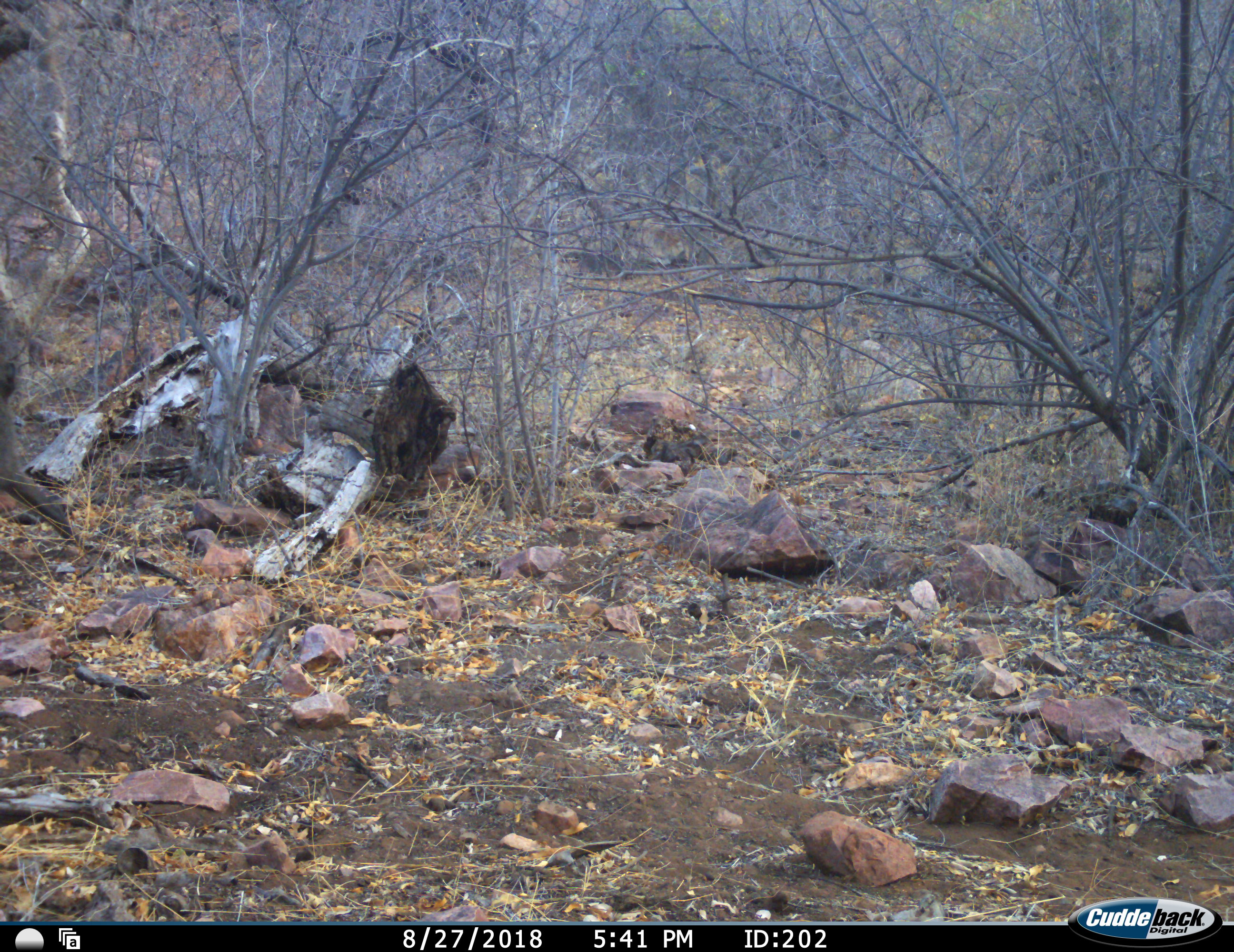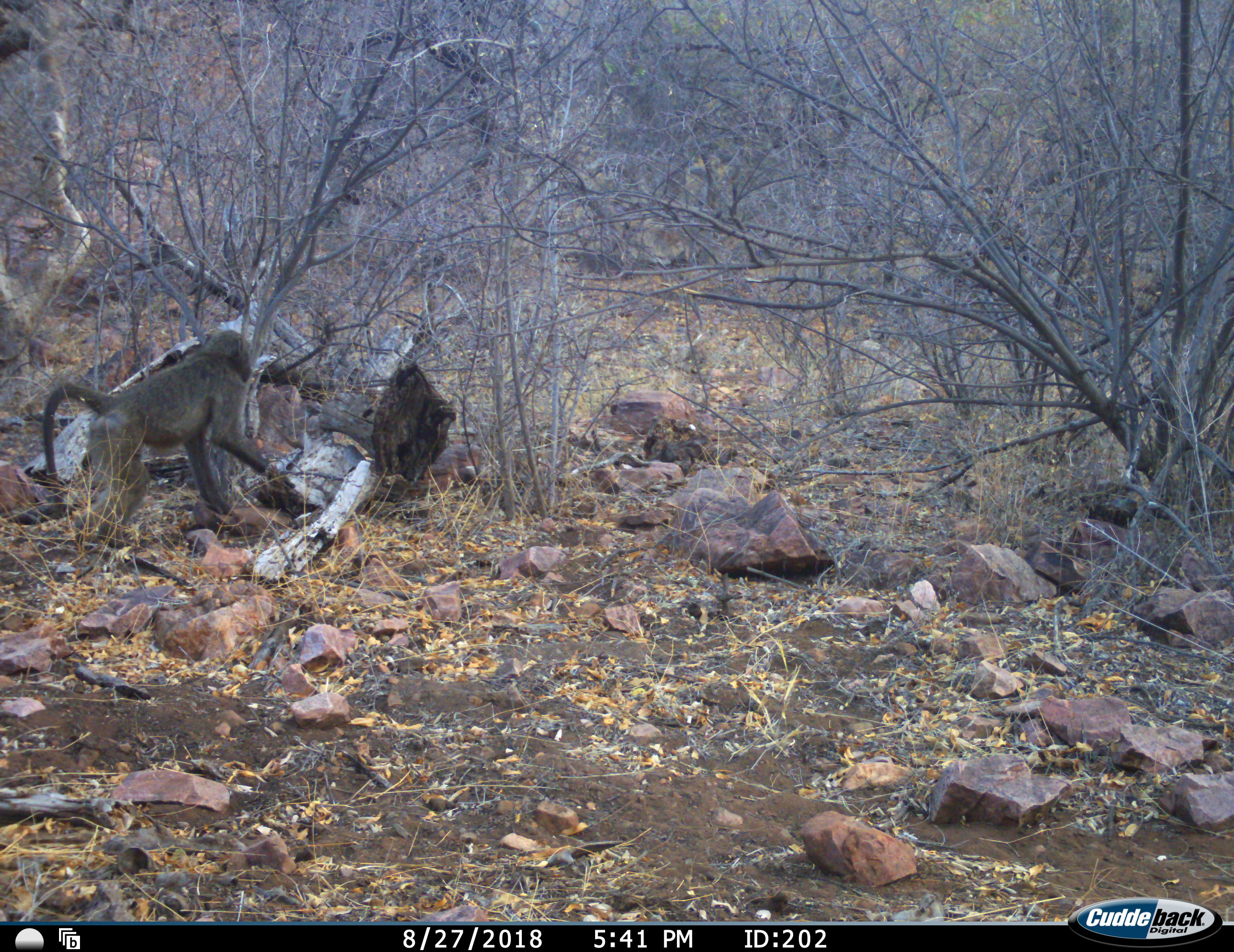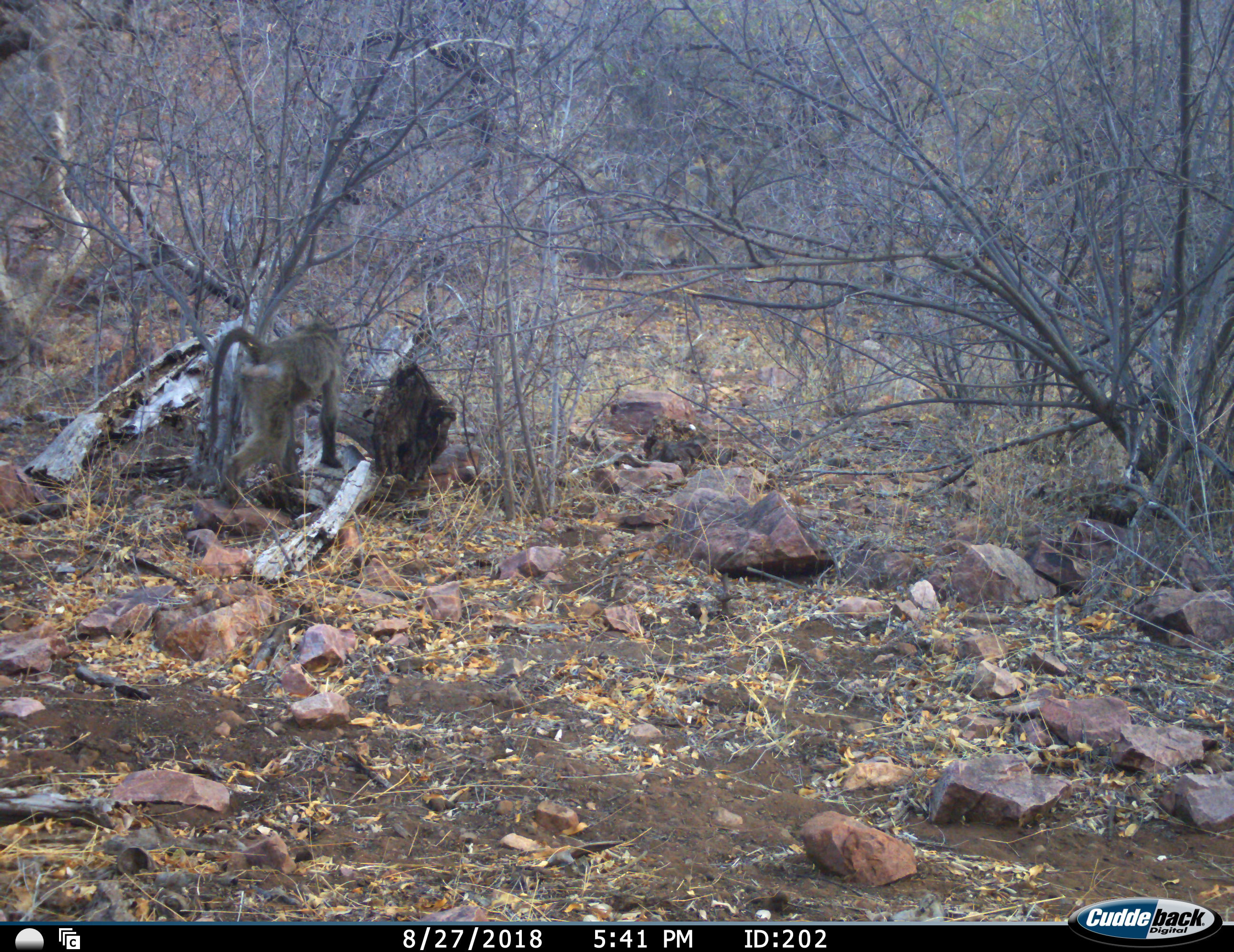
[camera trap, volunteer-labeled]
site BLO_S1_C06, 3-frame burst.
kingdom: Animalia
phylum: Chordata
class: Mammalia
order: Primates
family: Cercopithecidae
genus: Papio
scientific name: Papio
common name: baboon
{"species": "baboon (Papio)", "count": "1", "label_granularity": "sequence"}